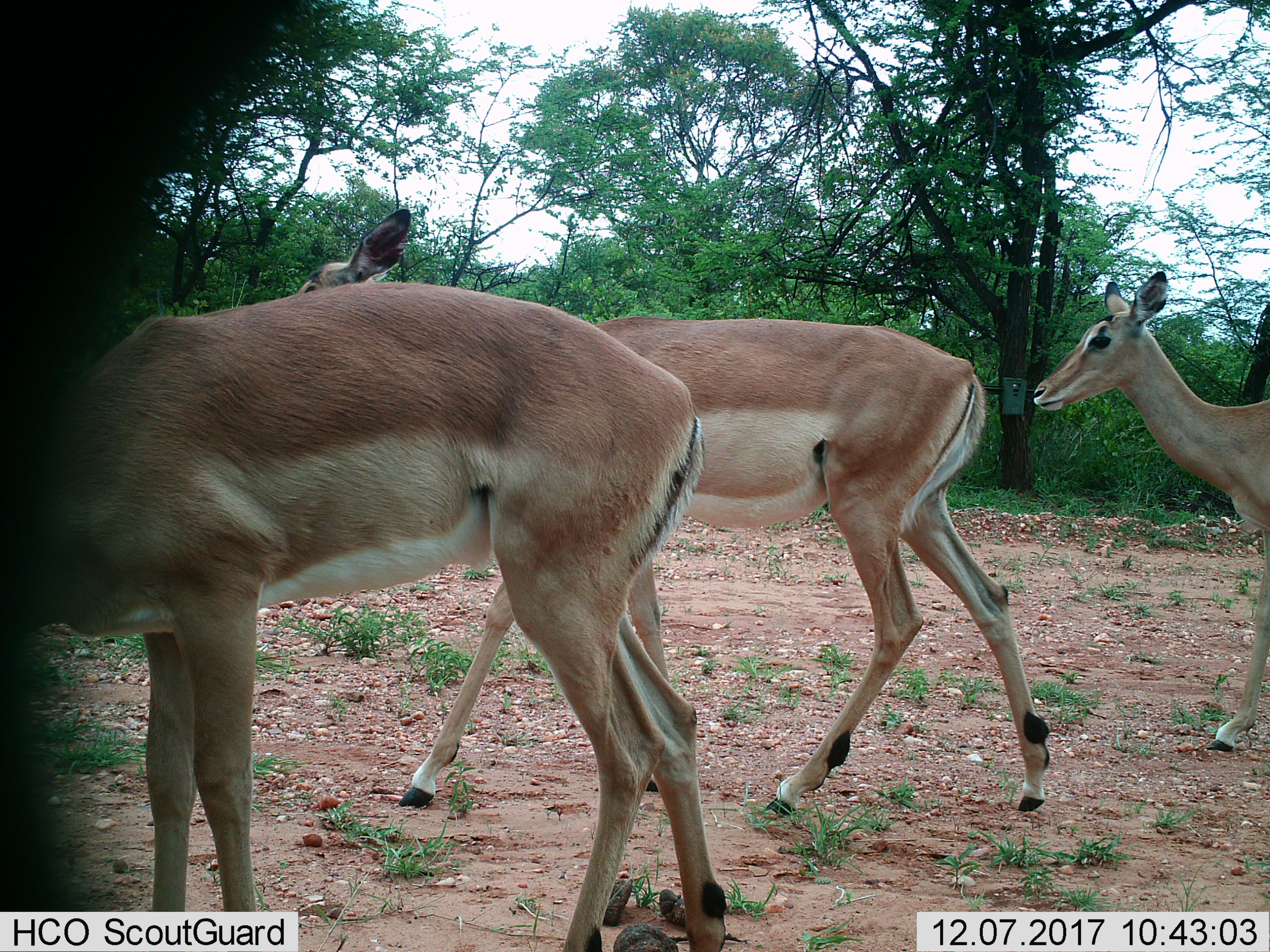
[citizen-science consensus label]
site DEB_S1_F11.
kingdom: Animalia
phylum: Chordata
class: Mammalia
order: Artiodactyla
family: Bovidae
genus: Aepyceros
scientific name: Aepyceros melampus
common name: impala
Impala (Aepyceros melampus), count 3. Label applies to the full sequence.